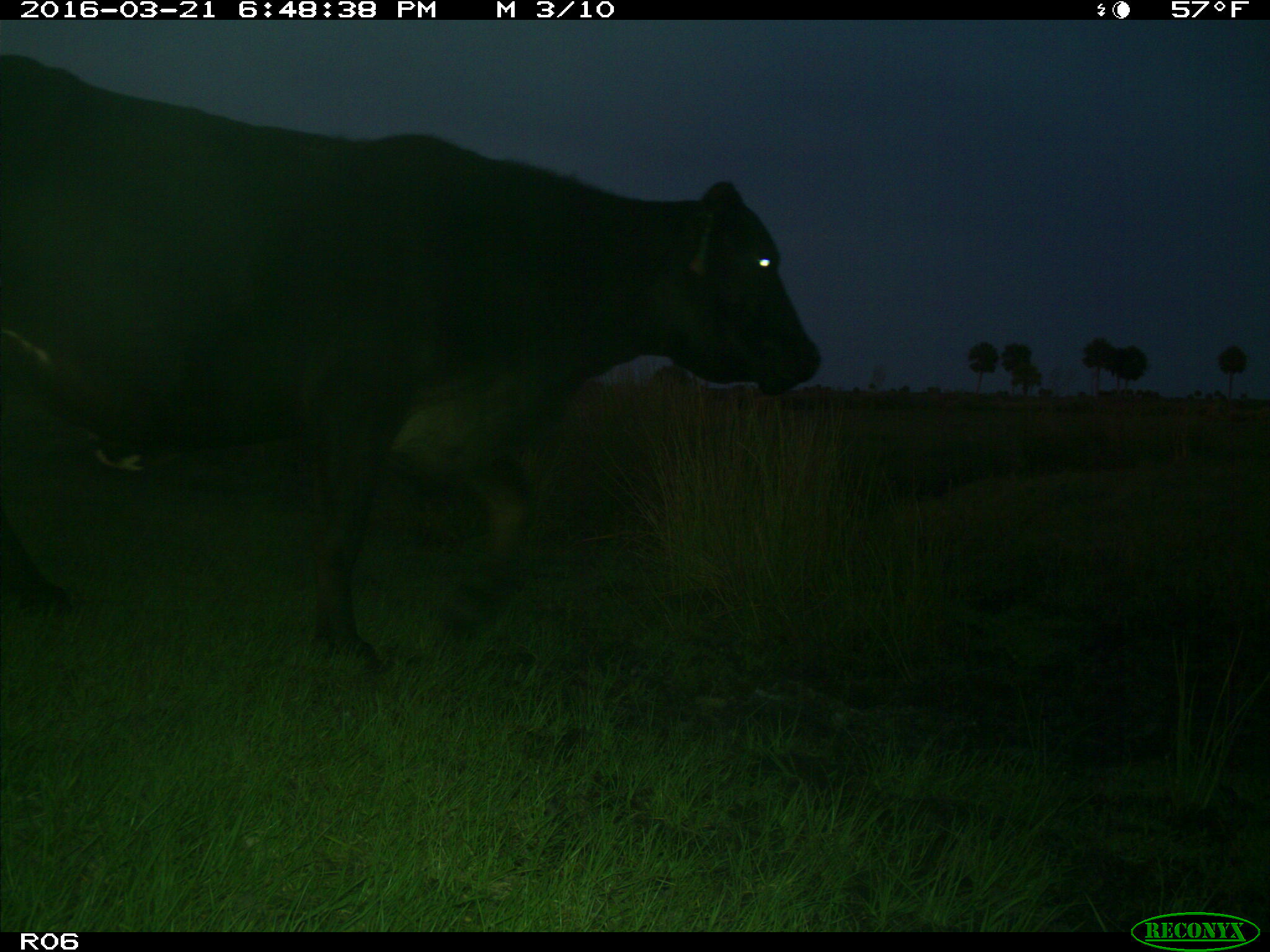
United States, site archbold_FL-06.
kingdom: Animalia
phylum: Chordata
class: Mammalia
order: Artiodactyla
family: Bovidae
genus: Bos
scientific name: Bos taurus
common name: domestic cow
Bos taurus (domestic cow).